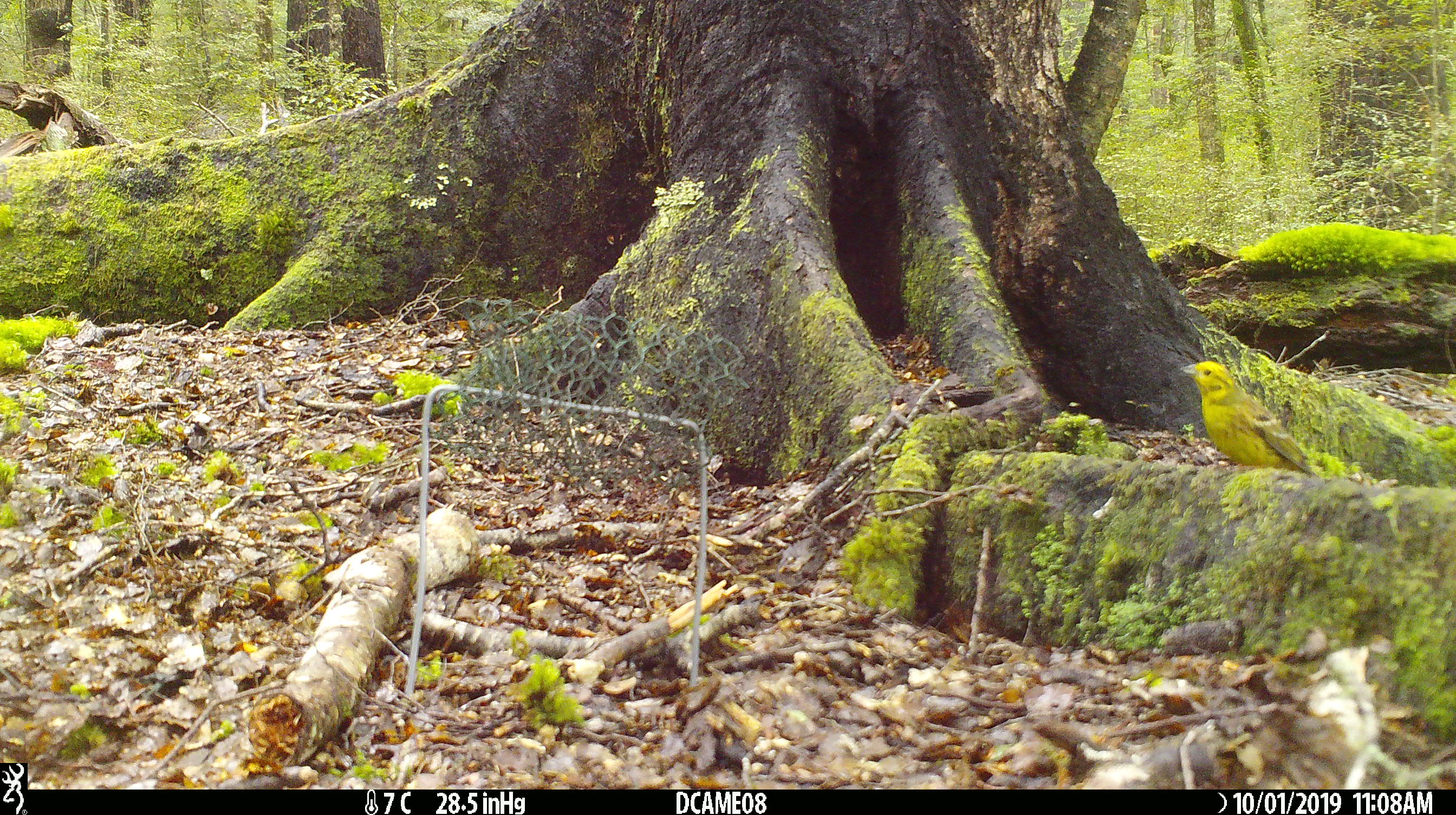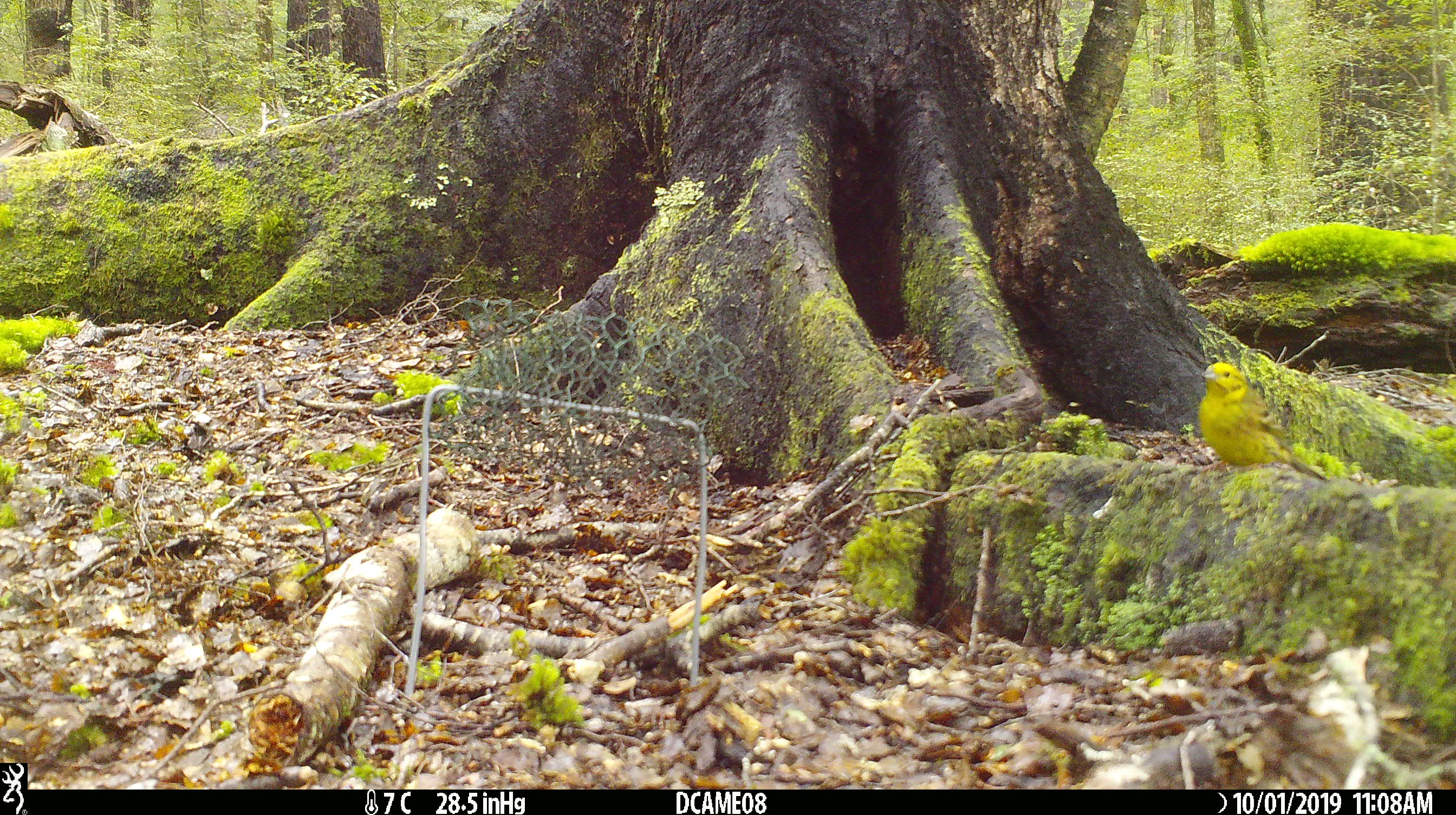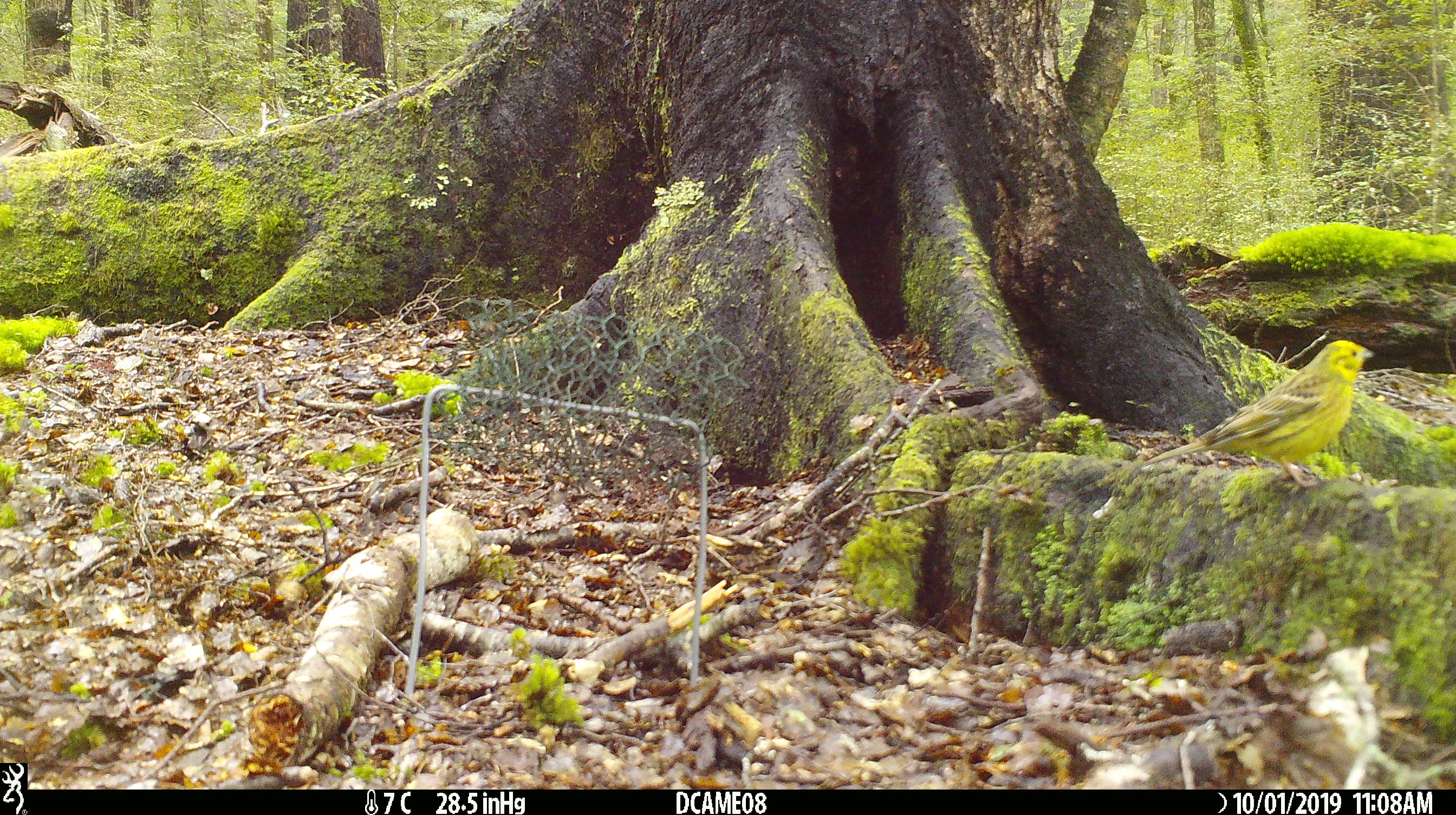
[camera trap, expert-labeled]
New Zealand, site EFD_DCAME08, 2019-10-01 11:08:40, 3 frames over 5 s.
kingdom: Animalia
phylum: Chordata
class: Aves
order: Passeriformes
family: Emberizidae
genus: Emberiza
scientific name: Emberiza citrinella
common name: yellowhammer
Yellowhammer (Emberiza citrinella).